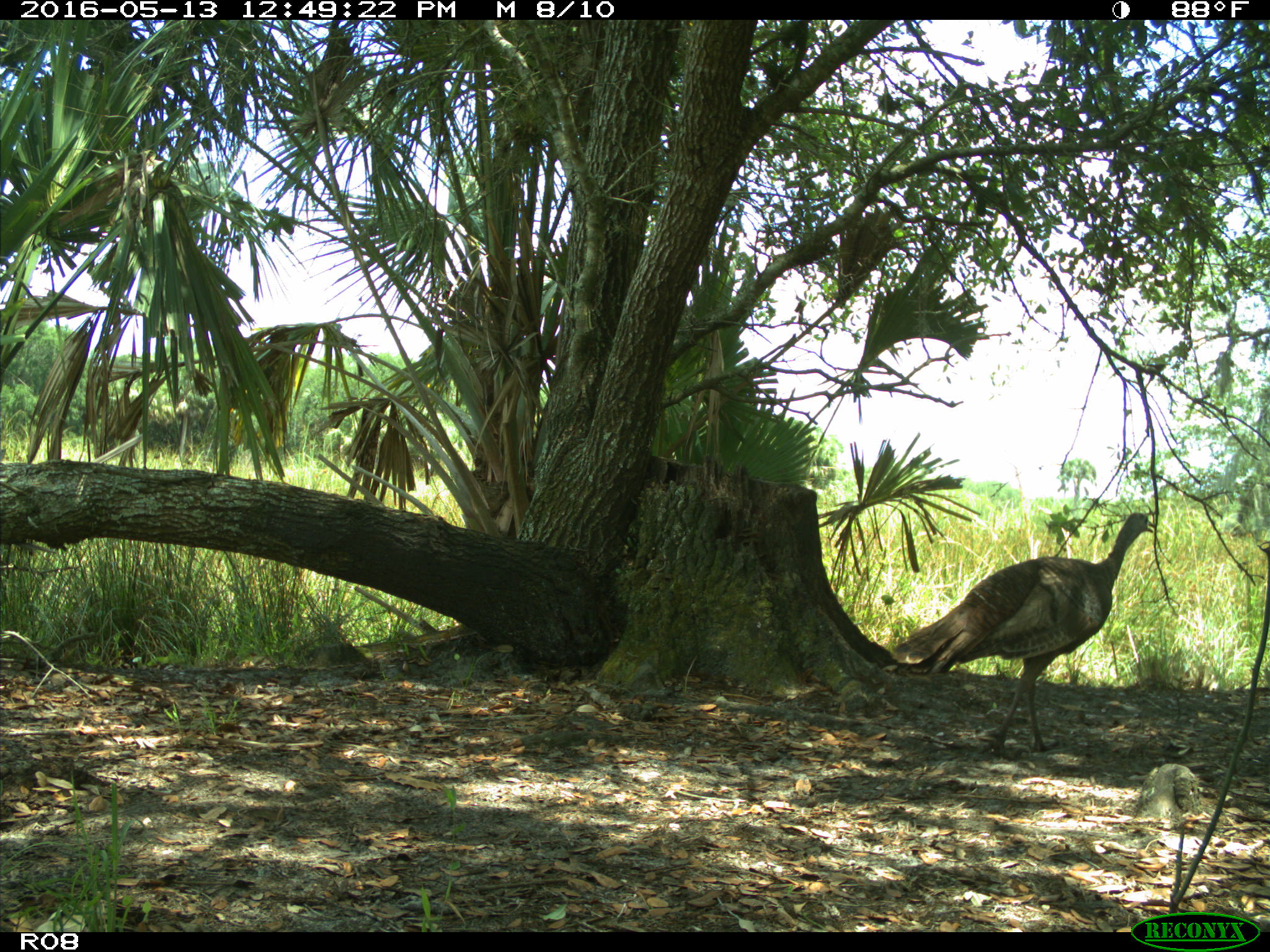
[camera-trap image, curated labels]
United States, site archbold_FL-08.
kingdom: Animalia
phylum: Chordata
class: Aves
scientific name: Aves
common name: birds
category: unidentified bird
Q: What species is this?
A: Unidentified bird (birds) (Aves).